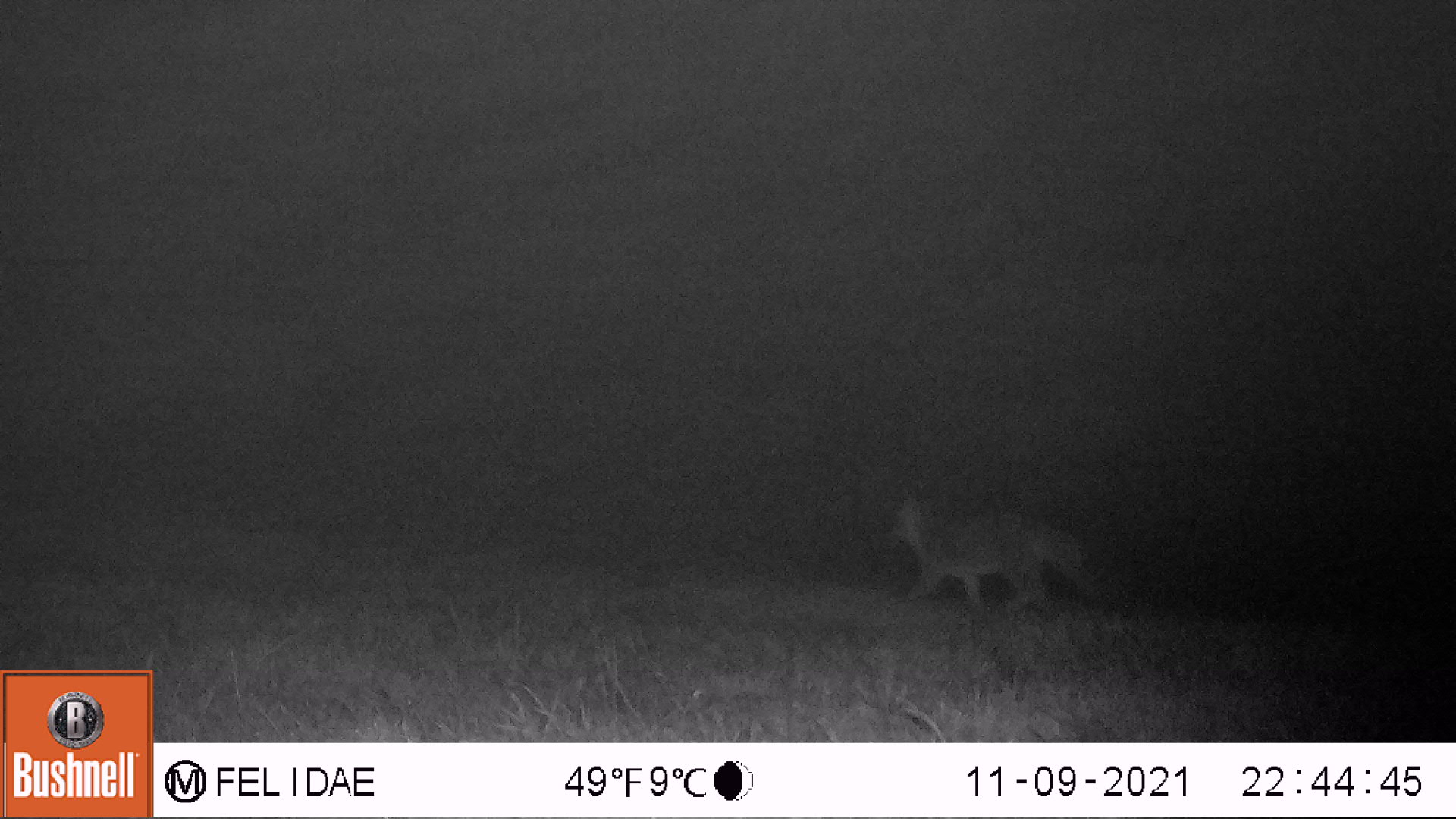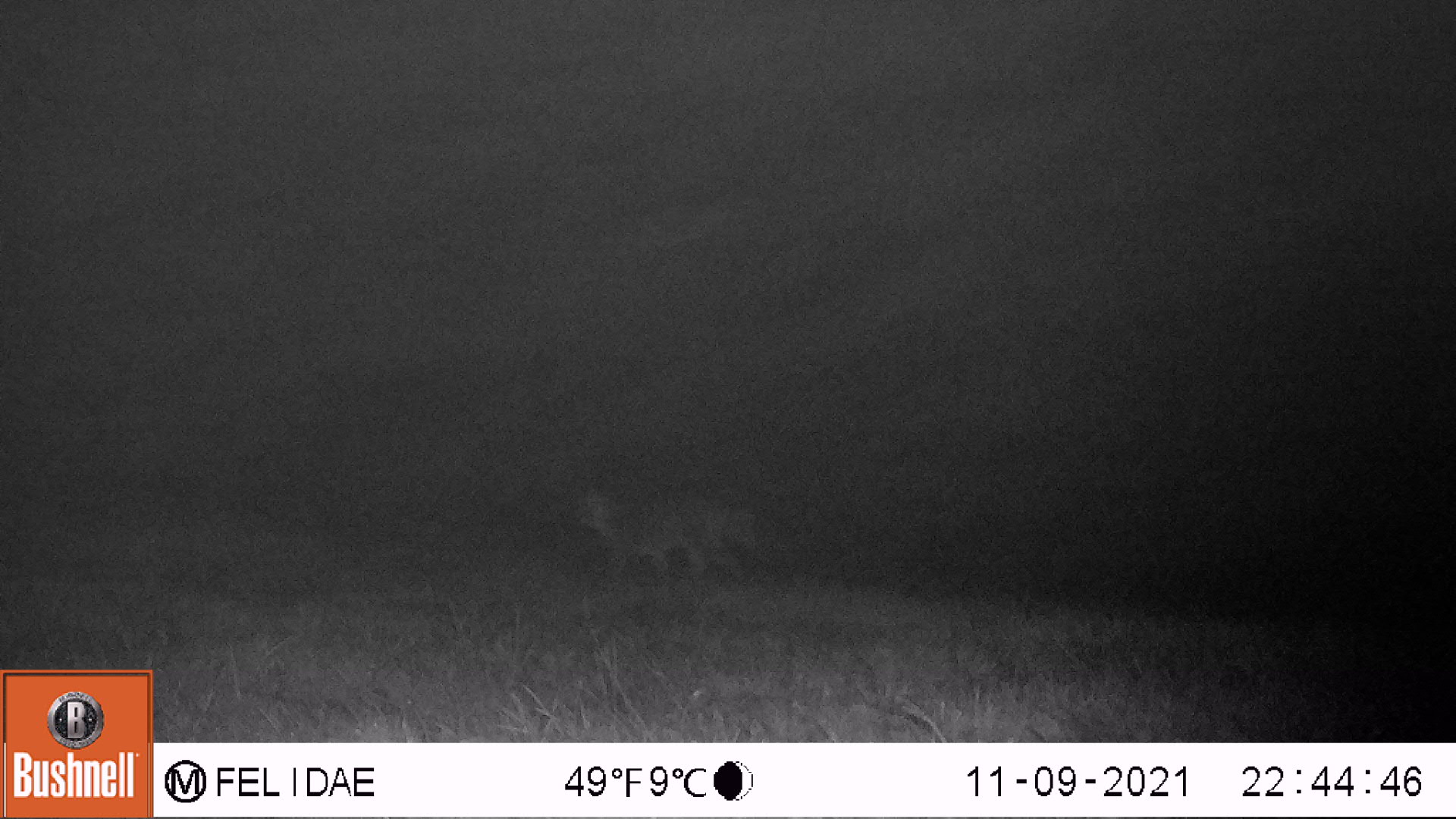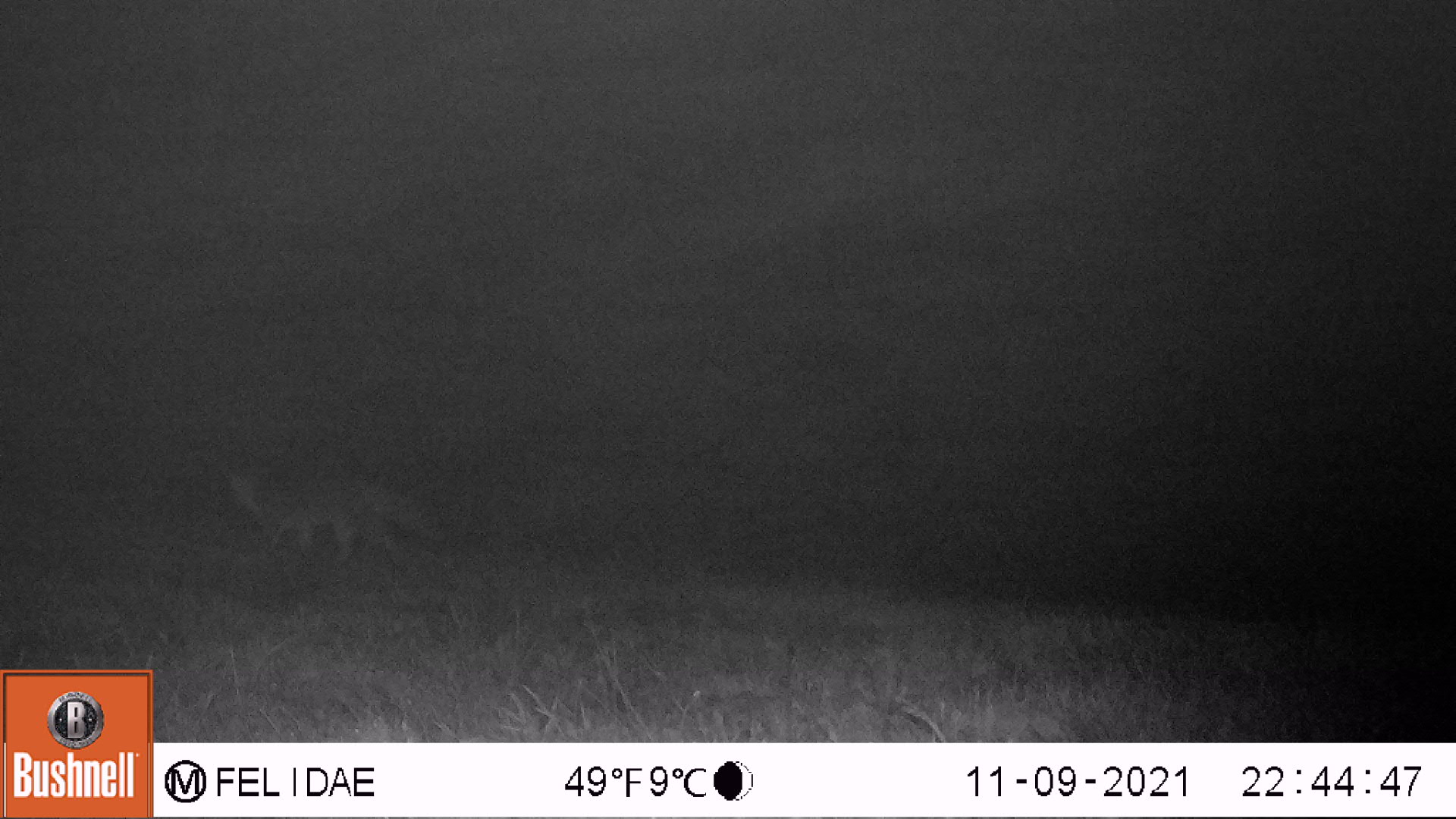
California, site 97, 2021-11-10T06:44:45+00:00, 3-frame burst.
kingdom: Animalia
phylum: Chordata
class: Mammalia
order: Carnivora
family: Canidae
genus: Urocyon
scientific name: Urocyon cinereoargenteus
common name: gray fox